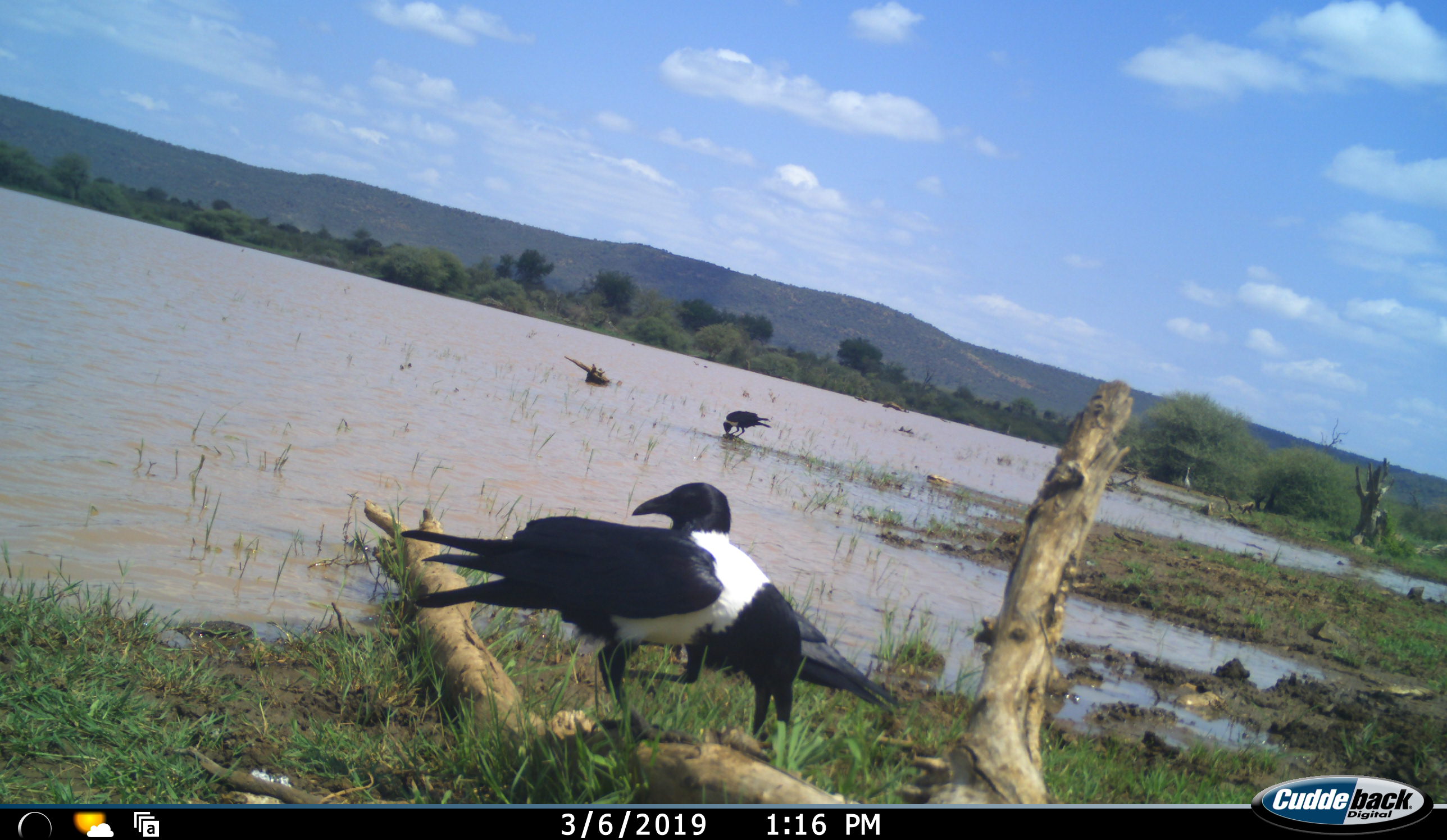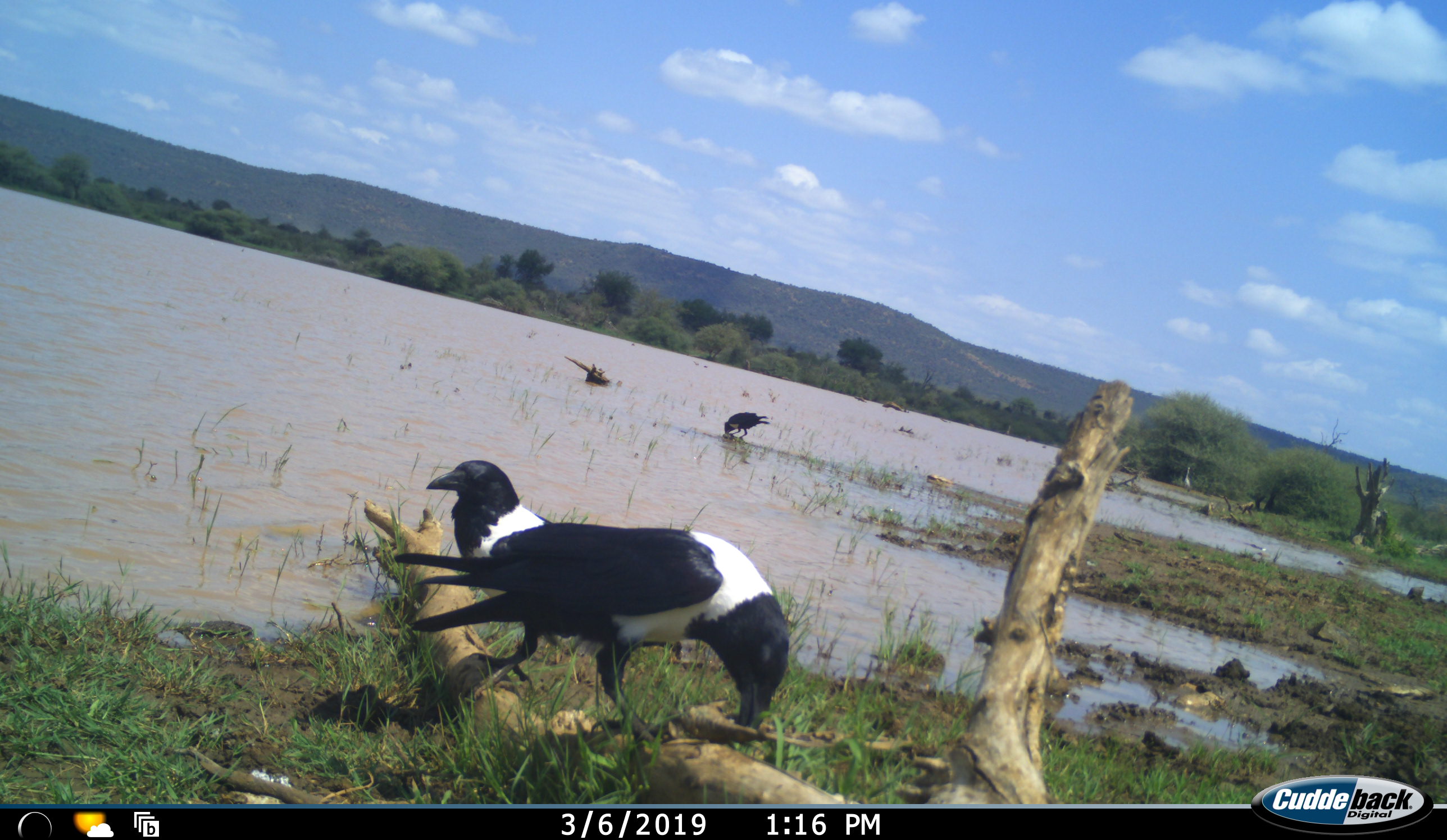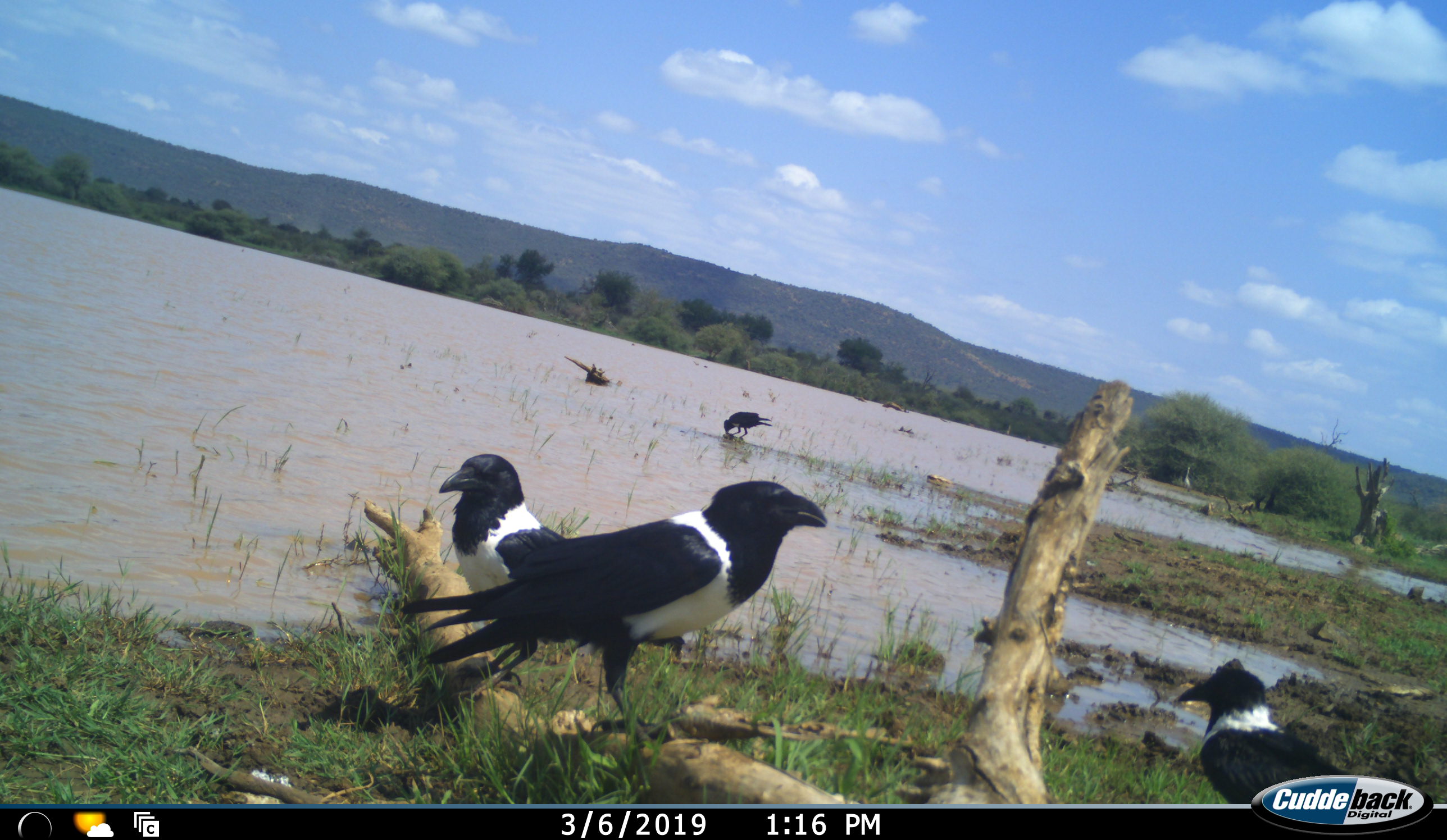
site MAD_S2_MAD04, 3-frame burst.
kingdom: Animalia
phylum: Chordata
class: Aves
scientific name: Aves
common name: bird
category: birdother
Birdother (bird) (Aves), count 4. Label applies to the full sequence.